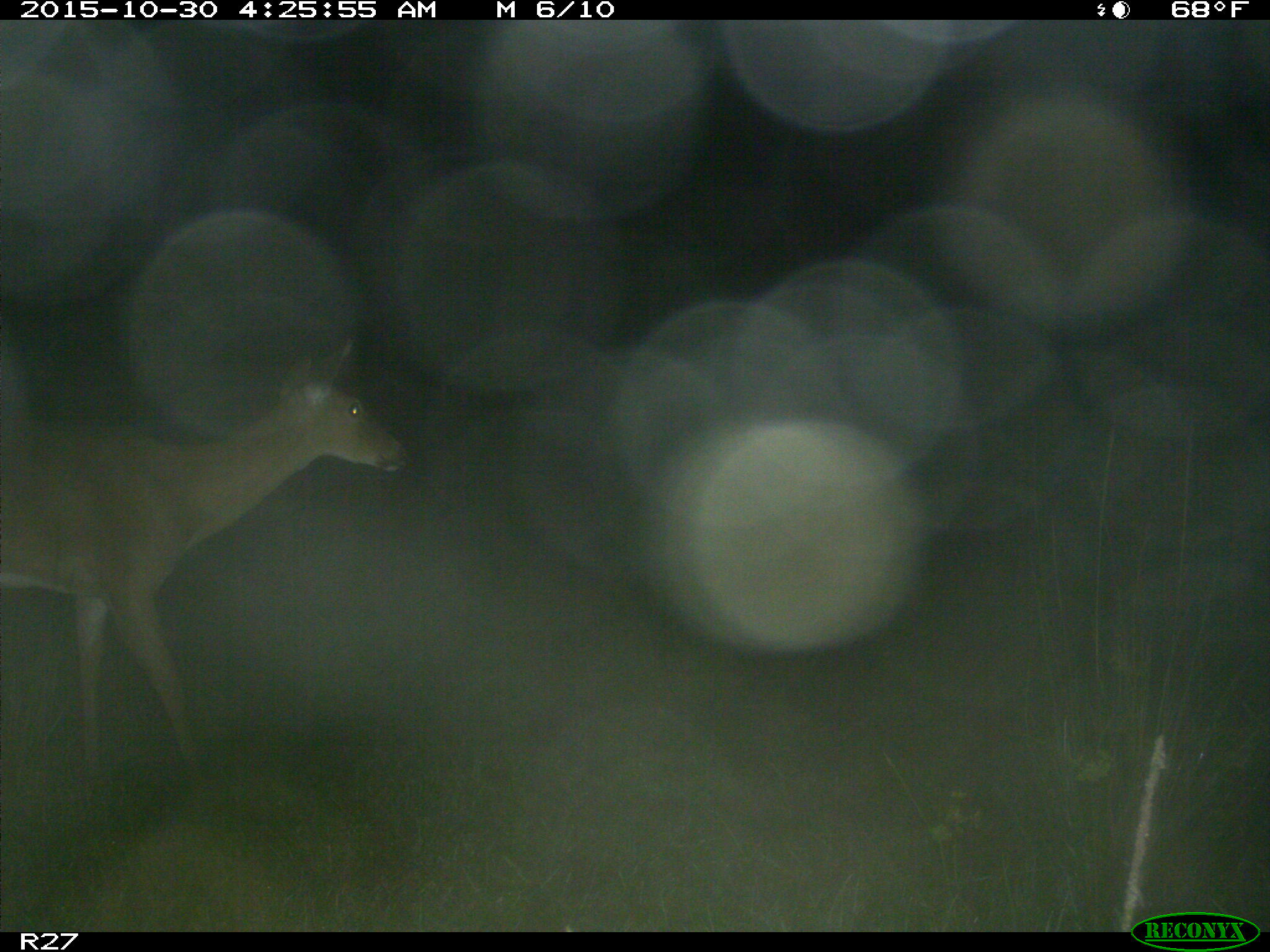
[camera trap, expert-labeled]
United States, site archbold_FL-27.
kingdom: Animalia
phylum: Chordata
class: Mammalia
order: Artiodactyla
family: Cervidae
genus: Odocoileus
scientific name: Odocoileus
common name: deer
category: unidentified deer